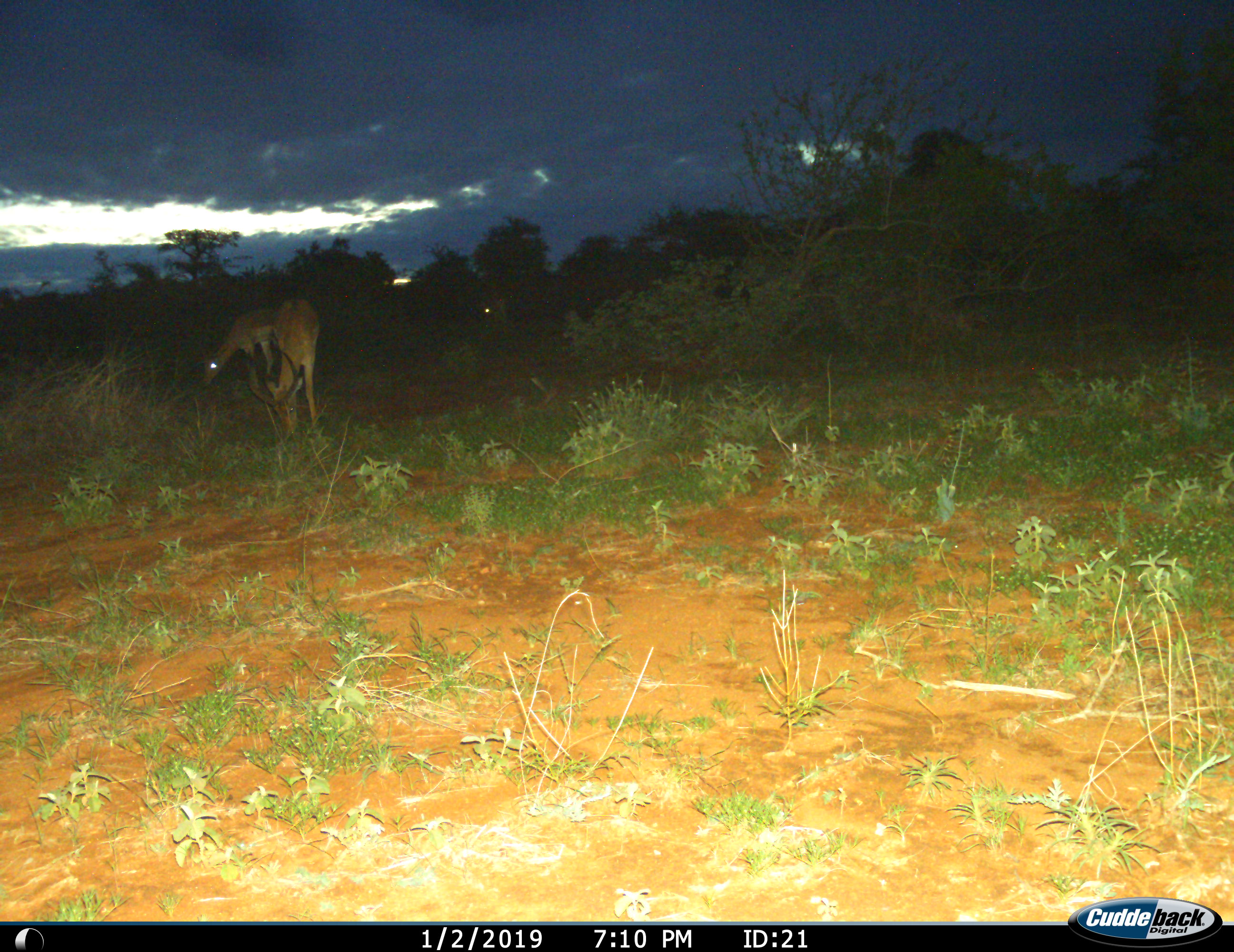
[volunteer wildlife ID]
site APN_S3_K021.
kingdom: Animalia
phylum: Chordata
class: Mammalia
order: Artiodactyla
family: Bovidae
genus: Aepyceros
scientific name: Aepyceros melampus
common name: impala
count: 2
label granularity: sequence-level